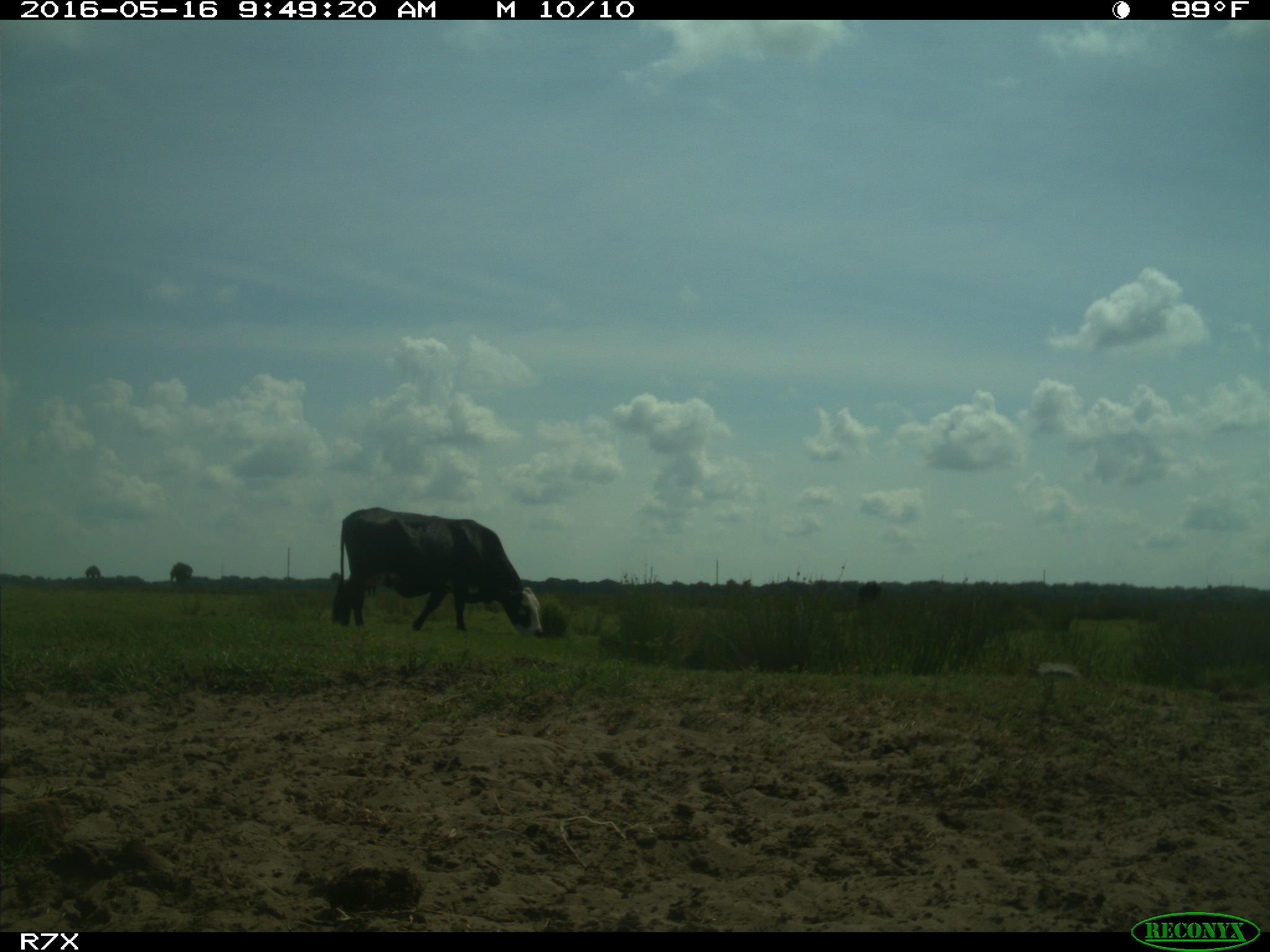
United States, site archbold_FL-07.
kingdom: Animalia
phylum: Chordata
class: Mammalia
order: Artiodactyla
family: Bovidae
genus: Bos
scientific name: Bos taurus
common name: domestic cow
Bos taurus (domestic cow).